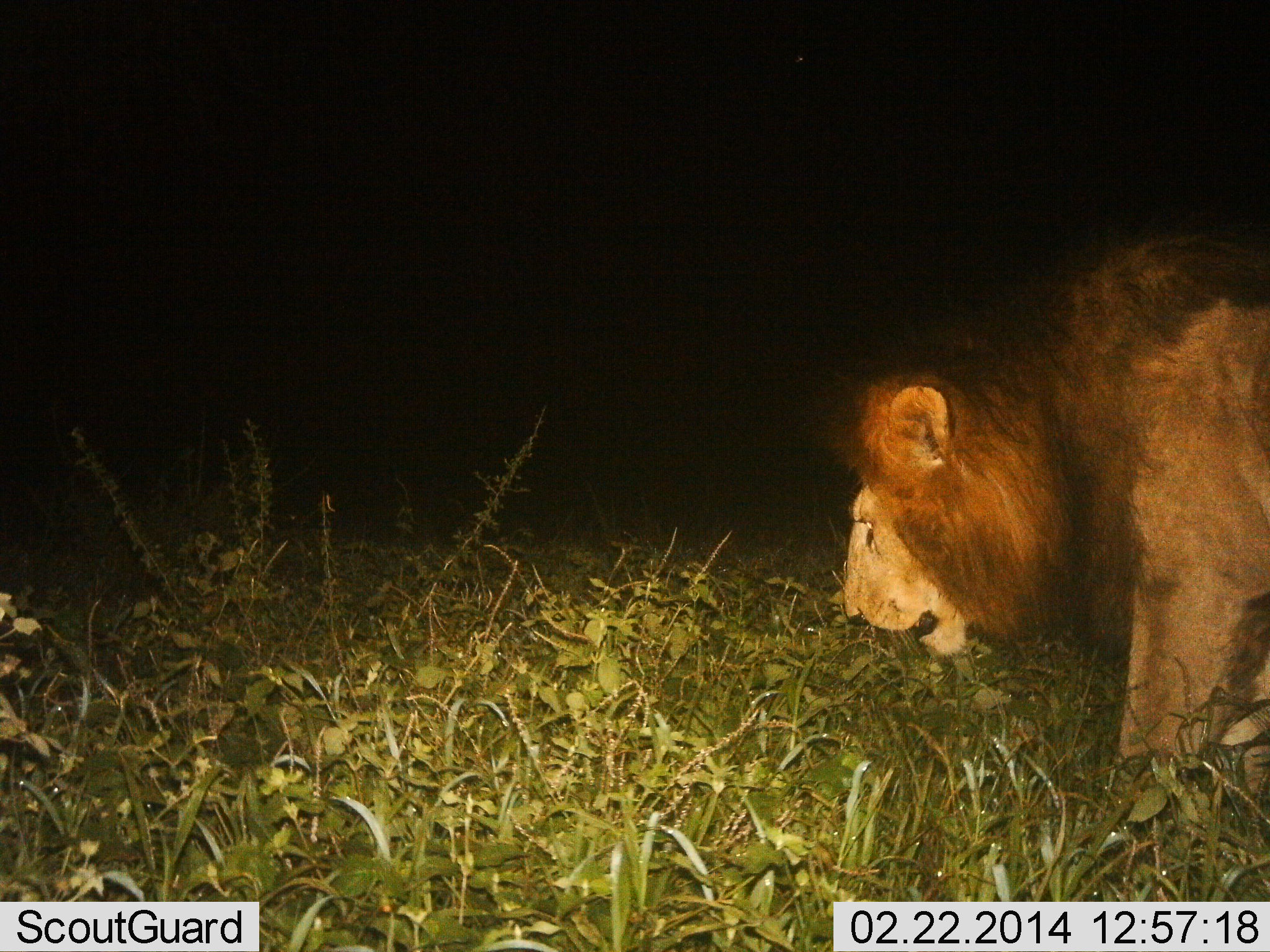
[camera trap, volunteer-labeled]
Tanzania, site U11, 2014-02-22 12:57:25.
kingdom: Animalia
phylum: Chordata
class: Mammalia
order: Carnivora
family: Felidae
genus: Panthera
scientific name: Panthera leo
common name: lion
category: lionmale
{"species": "lionmale (lion) (Panthera leo)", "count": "1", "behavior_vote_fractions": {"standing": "50%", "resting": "0%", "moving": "50%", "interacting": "0%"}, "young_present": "0%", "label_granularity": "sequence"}